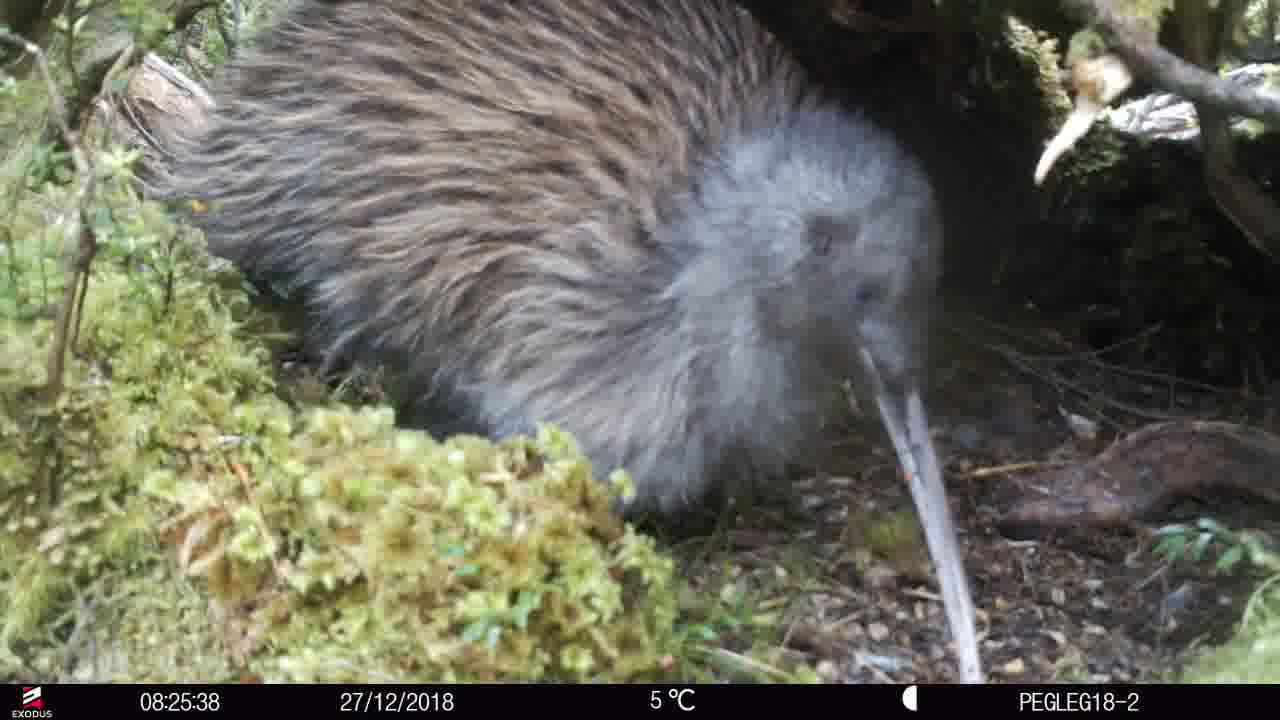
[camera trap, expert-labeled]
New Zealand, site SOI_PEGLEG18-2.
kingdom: Animalia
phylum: Chordata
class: Aves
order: Apterygiformes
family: Apterygidae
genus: Apteryx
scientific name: Apteryx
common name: kiwi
Kiwi (Apteryx).